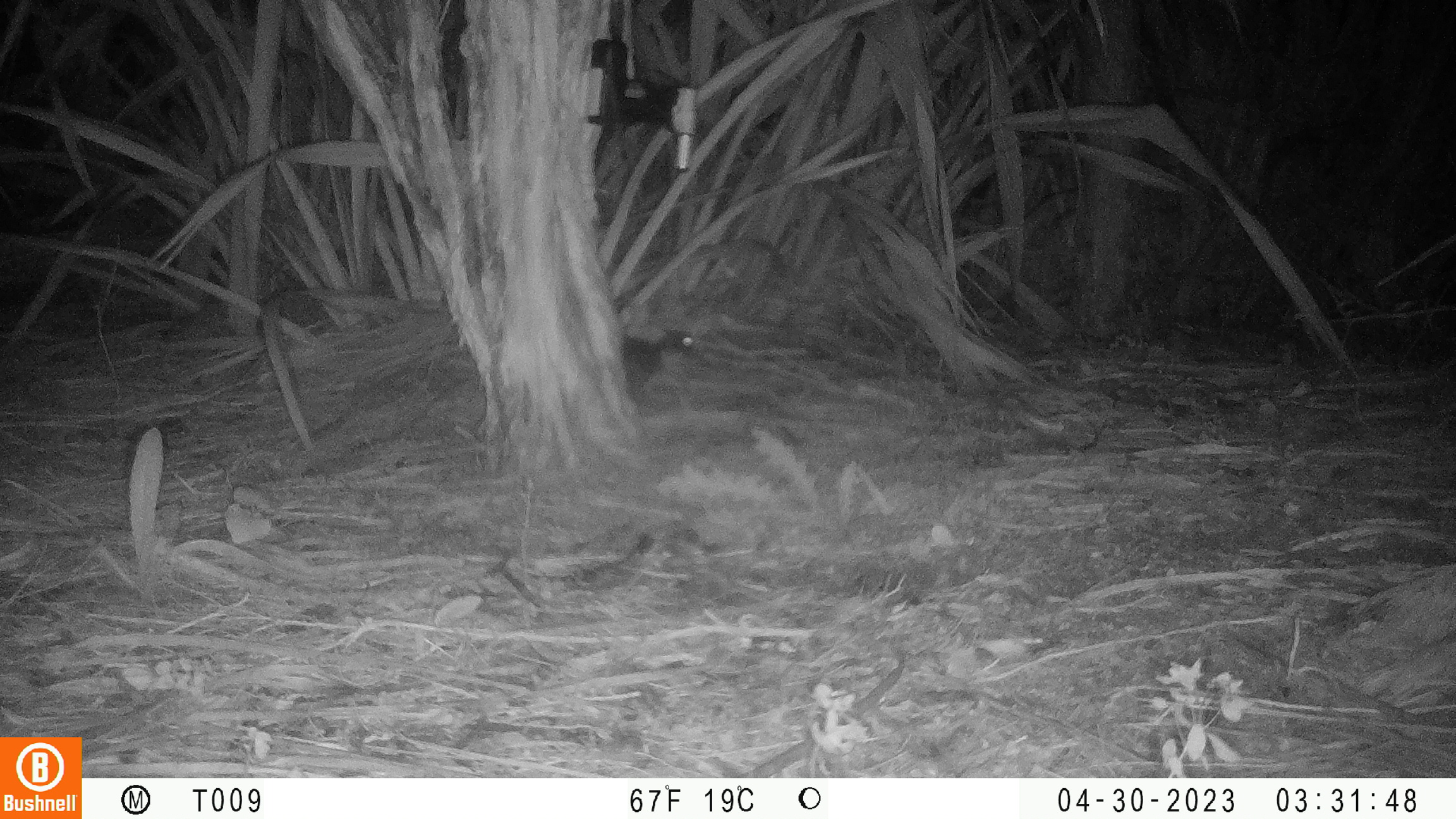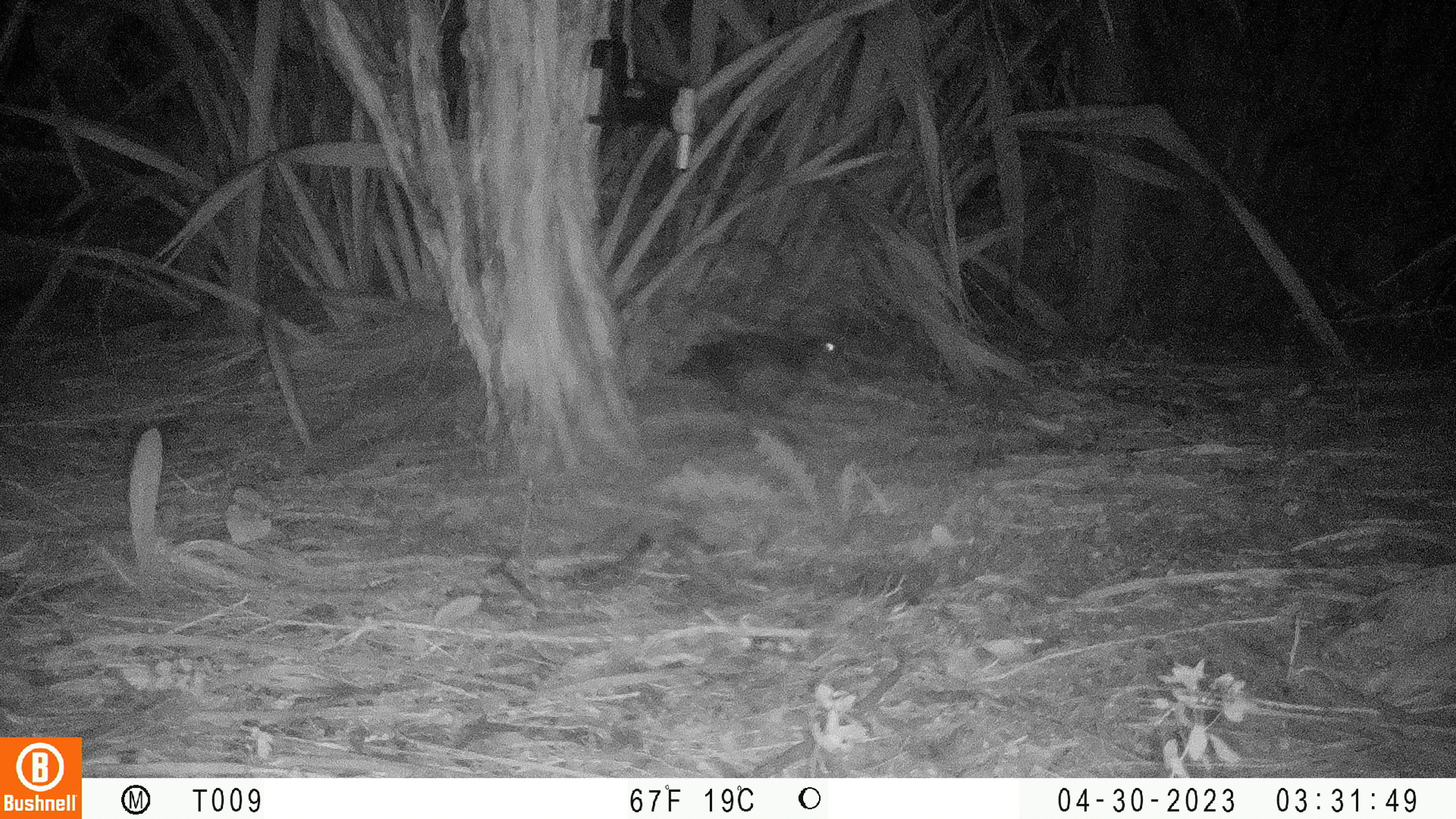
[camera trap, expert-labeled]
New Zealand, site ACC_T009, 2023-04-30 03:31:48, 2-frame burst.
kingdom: Animalia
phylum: Chordata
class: Aves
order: Anseriformes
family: Anatidae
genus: Anas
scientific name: Anas chlorotis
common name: brown teal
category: pateke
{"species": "pateke (brown teal) (Anas chlorotis)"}